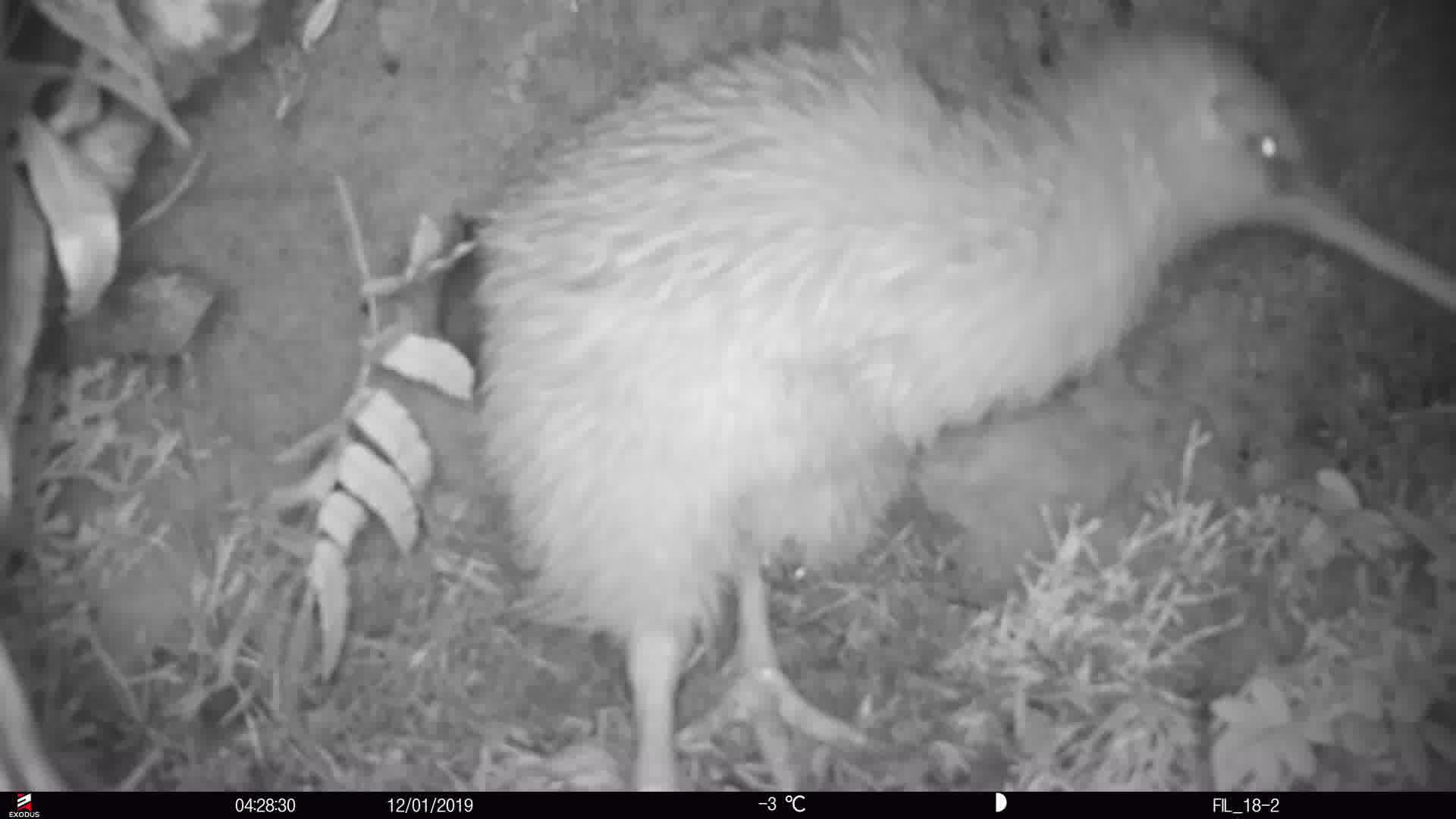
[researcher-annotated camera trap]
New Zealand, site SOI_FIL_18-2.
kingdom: Animalia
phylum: Chordata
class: Aves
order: Apterygiformes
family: Apterygidae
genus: Apteryx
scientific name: Apteryx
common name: kiwi